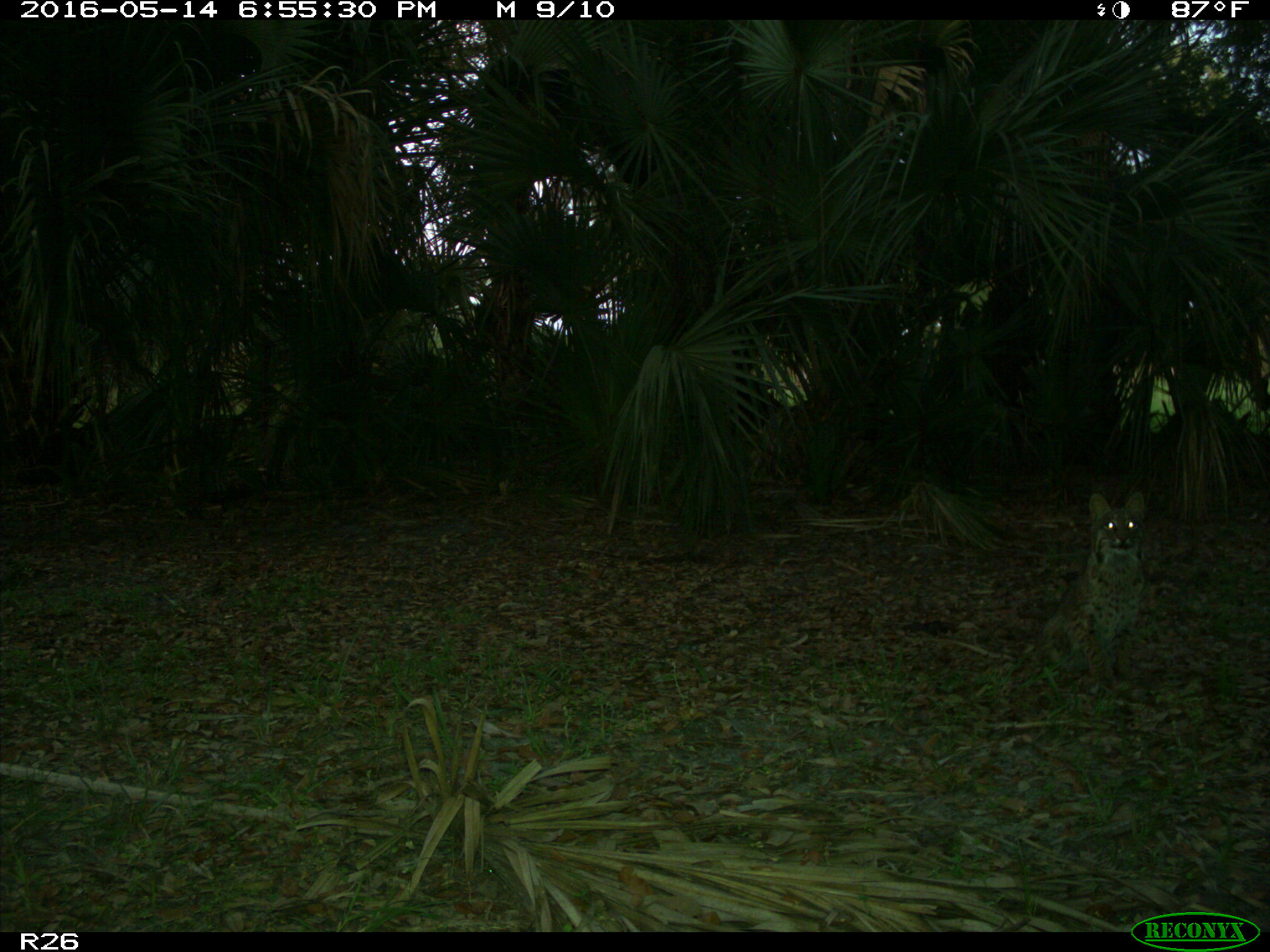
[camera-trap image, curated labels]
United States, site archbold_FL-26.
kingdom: Animalia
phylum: Chordata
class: Mammalia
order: Carnivora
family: Felidae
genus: Lynx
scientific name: Lynx rufus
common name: bobcat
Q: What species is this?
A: Lynx rufus (bobcat).